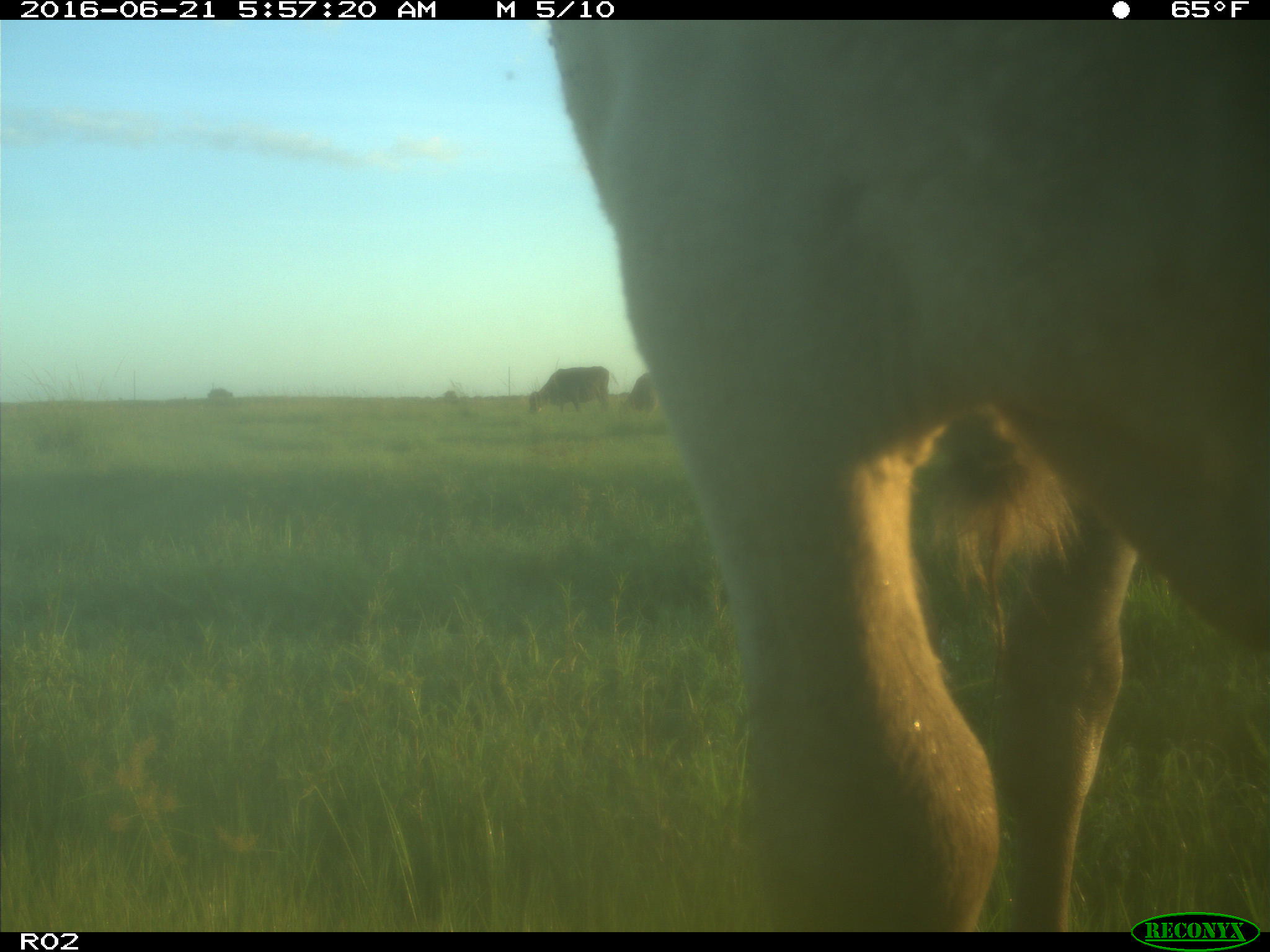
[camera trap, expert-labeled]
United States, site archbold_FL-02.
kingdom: Animalia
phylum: Chordata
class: Mammalia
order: Artiodactyla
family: Bovidae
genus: Bos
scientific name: Bos taurus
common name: domestic cow